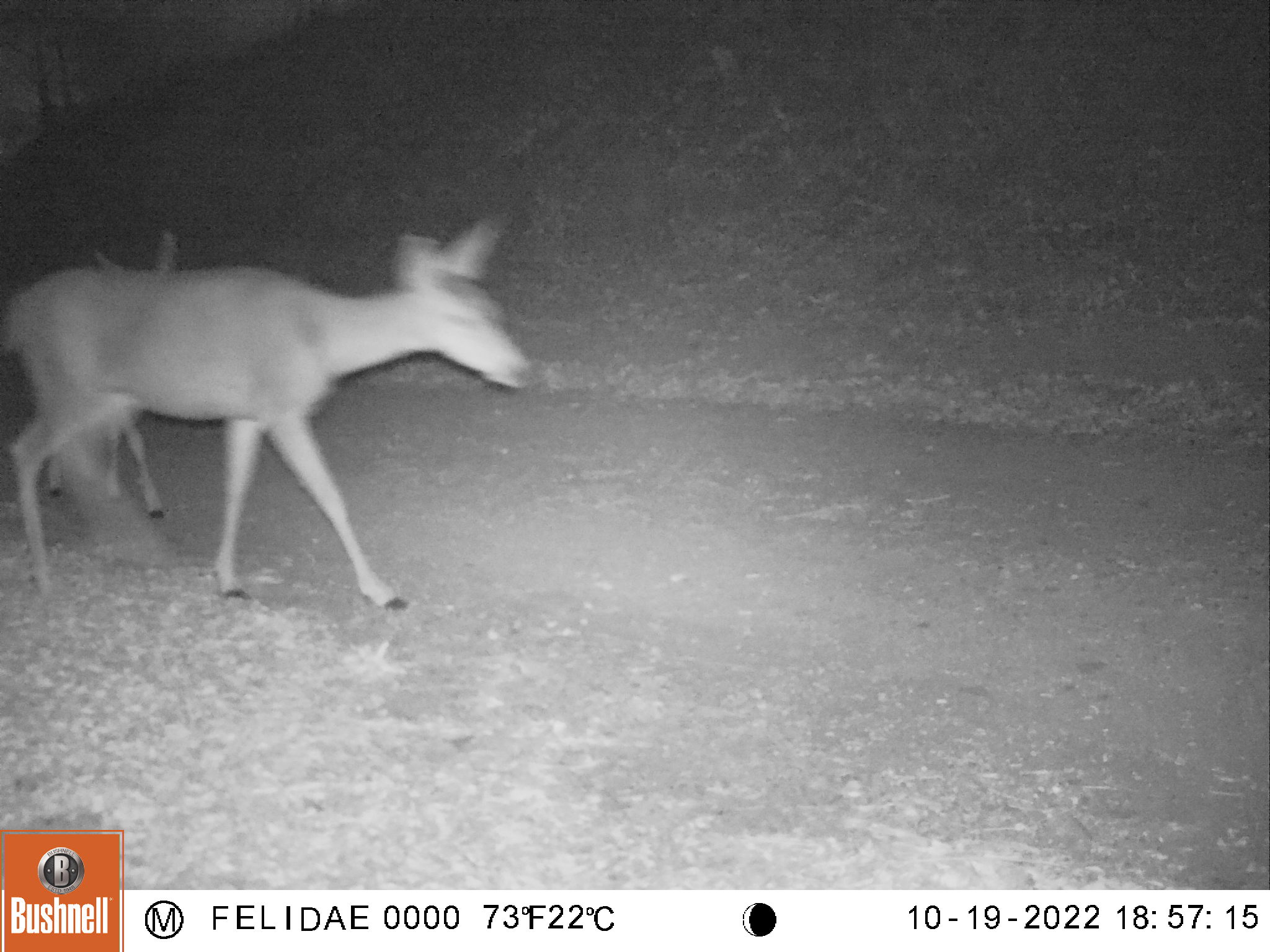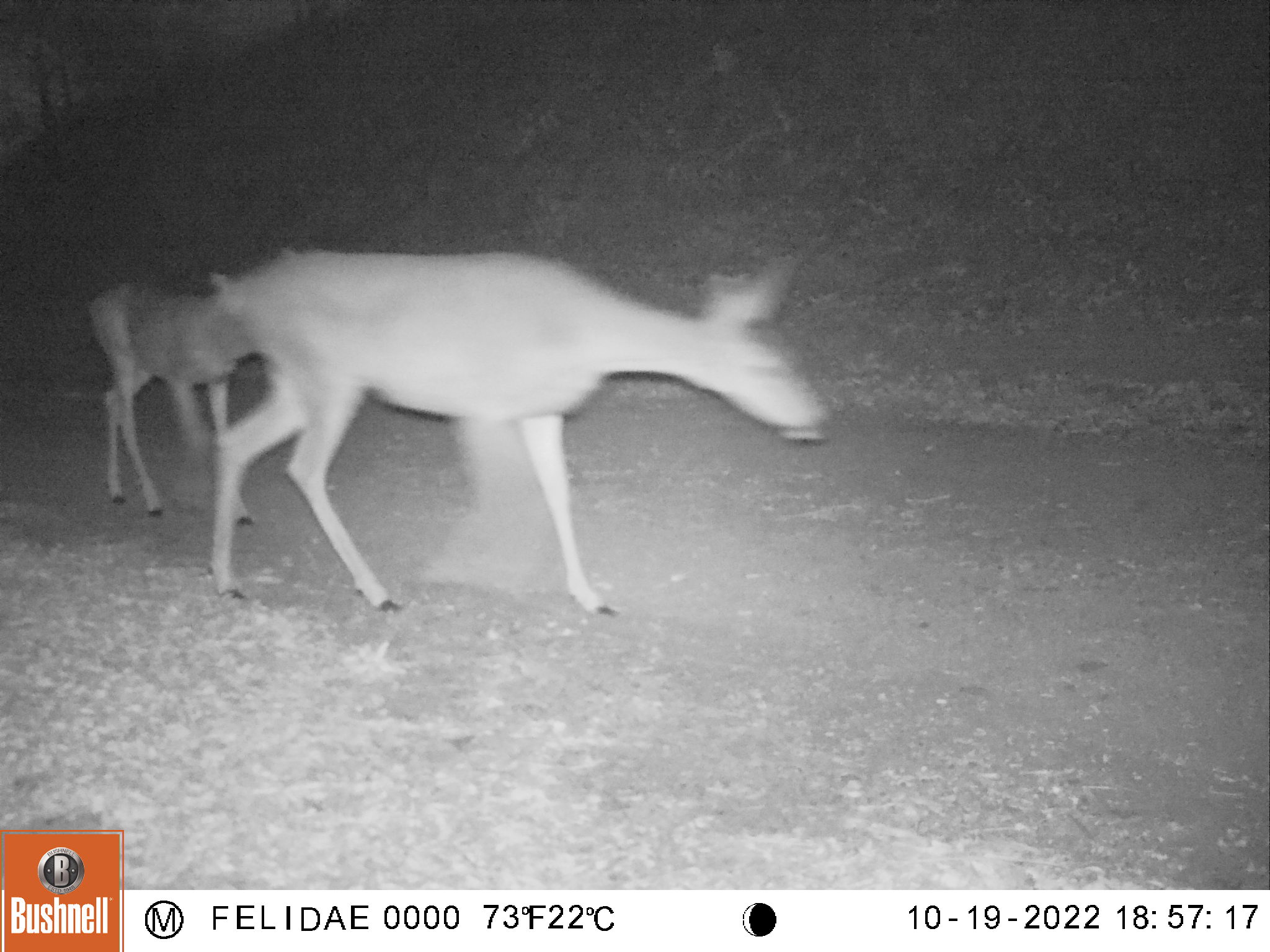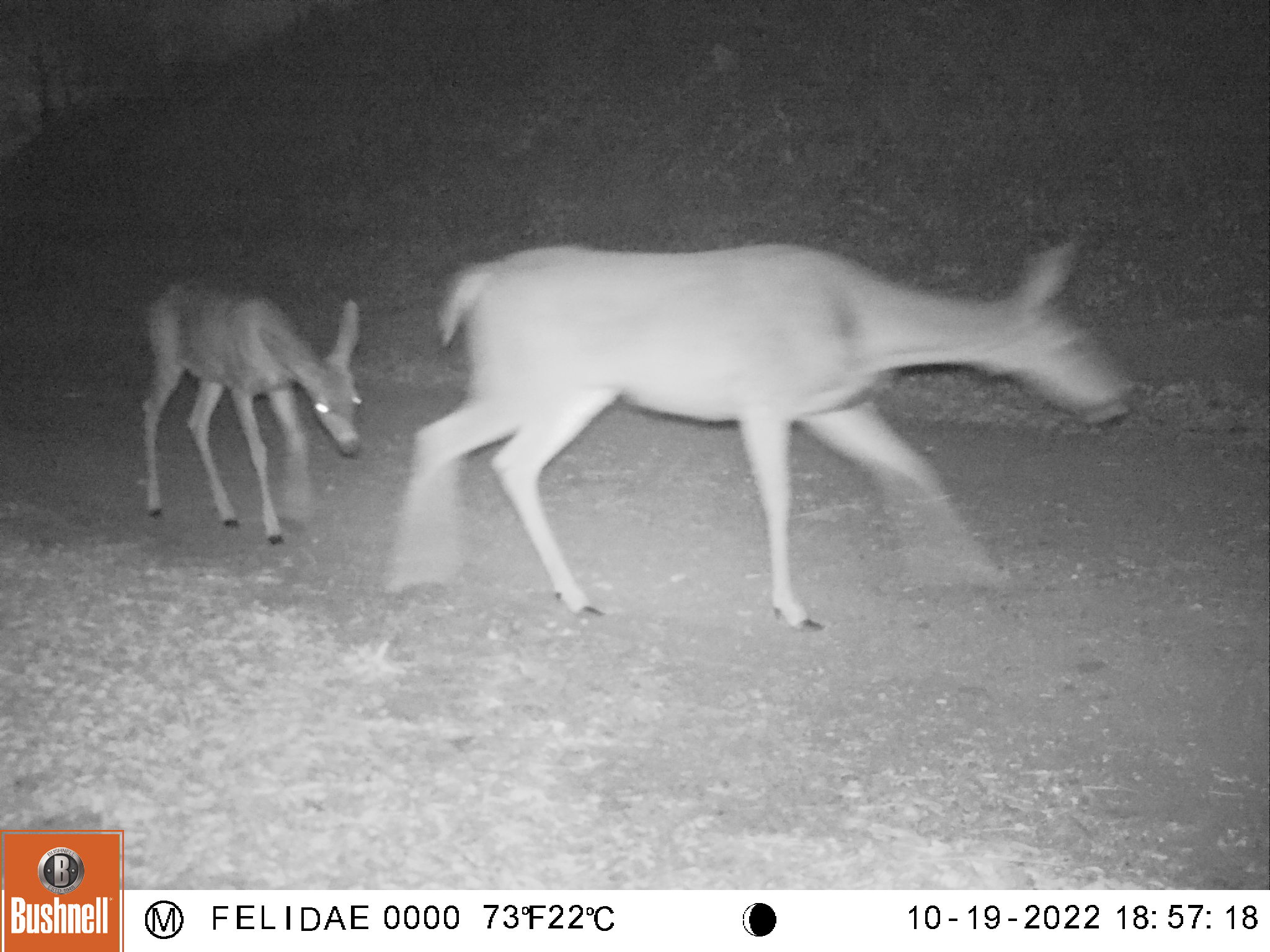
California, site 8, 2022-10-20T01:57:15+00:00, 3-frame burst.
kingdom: Animalia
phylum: Chordata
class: Mammalia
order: Artiodactyla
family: Cervidae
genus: Odocoileus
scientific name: Odocoileus hemionus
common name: mule deer